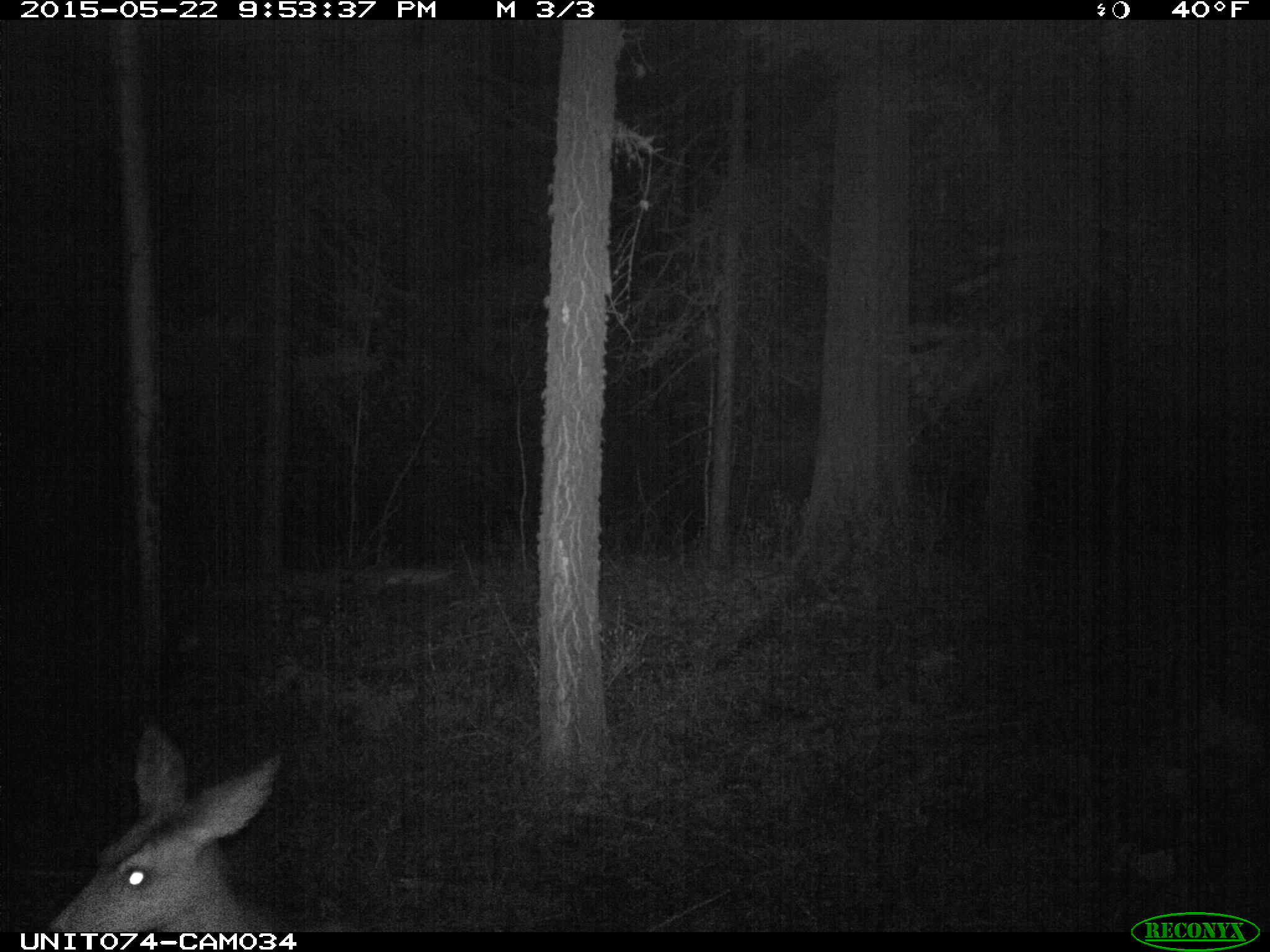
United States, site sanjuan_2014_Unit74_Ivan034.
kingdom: Animalia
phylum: Chordata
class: Mammalia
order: Artiodactyla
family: Cervidae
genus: Odocoileus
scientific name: Odocoileus hemionus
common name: mule deer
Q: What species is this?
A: Odocoileus hemionus (mule deer).